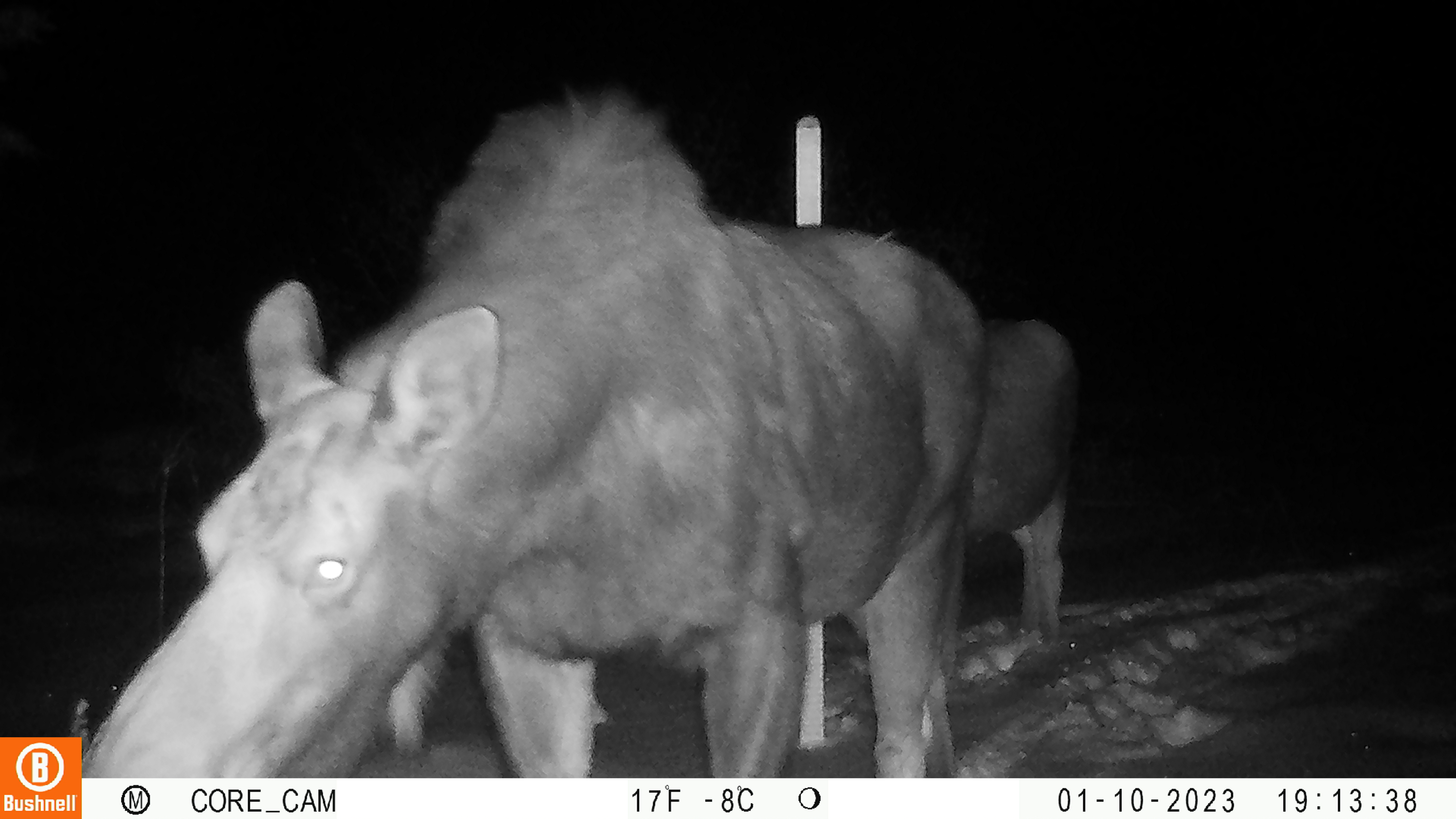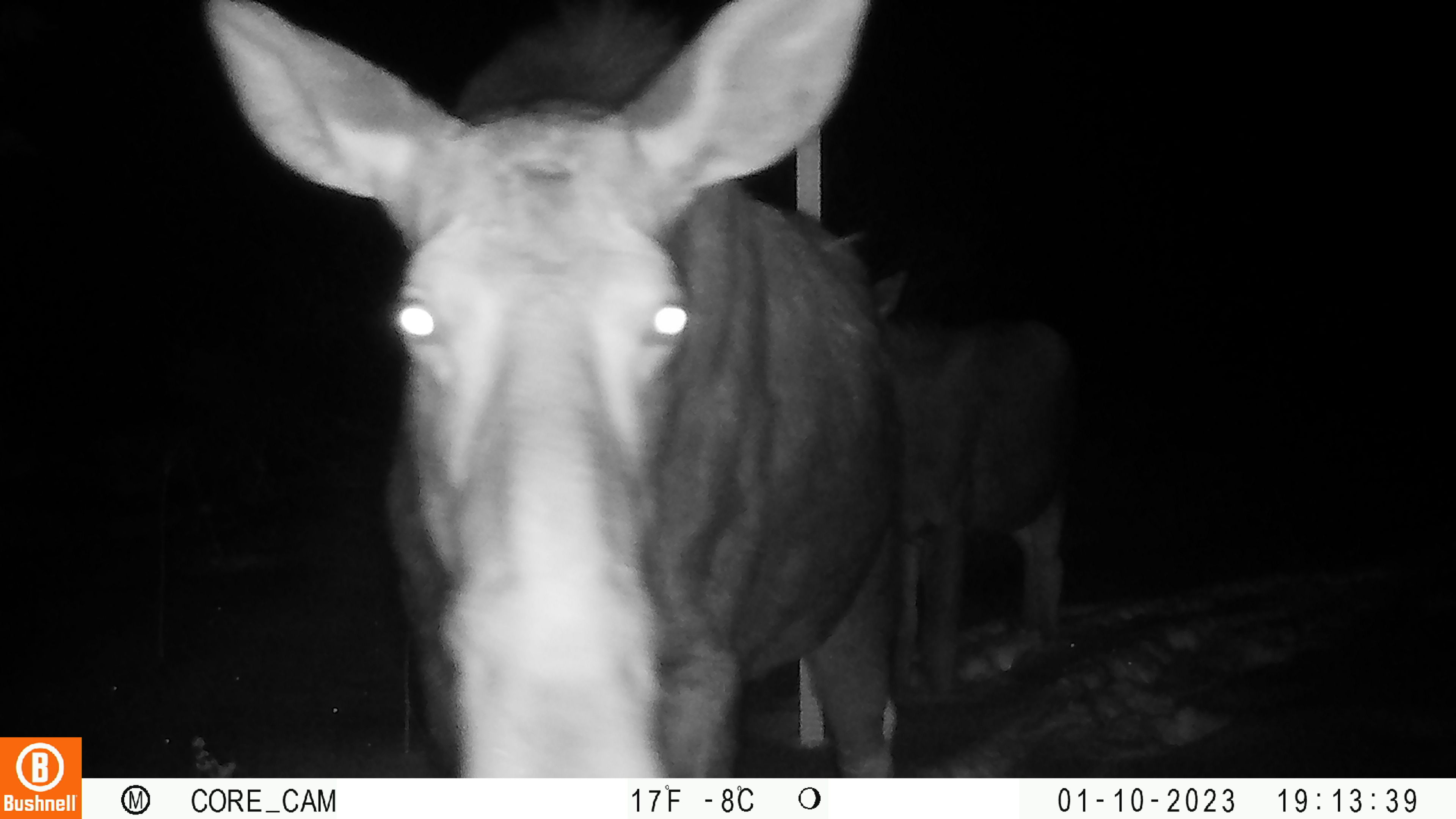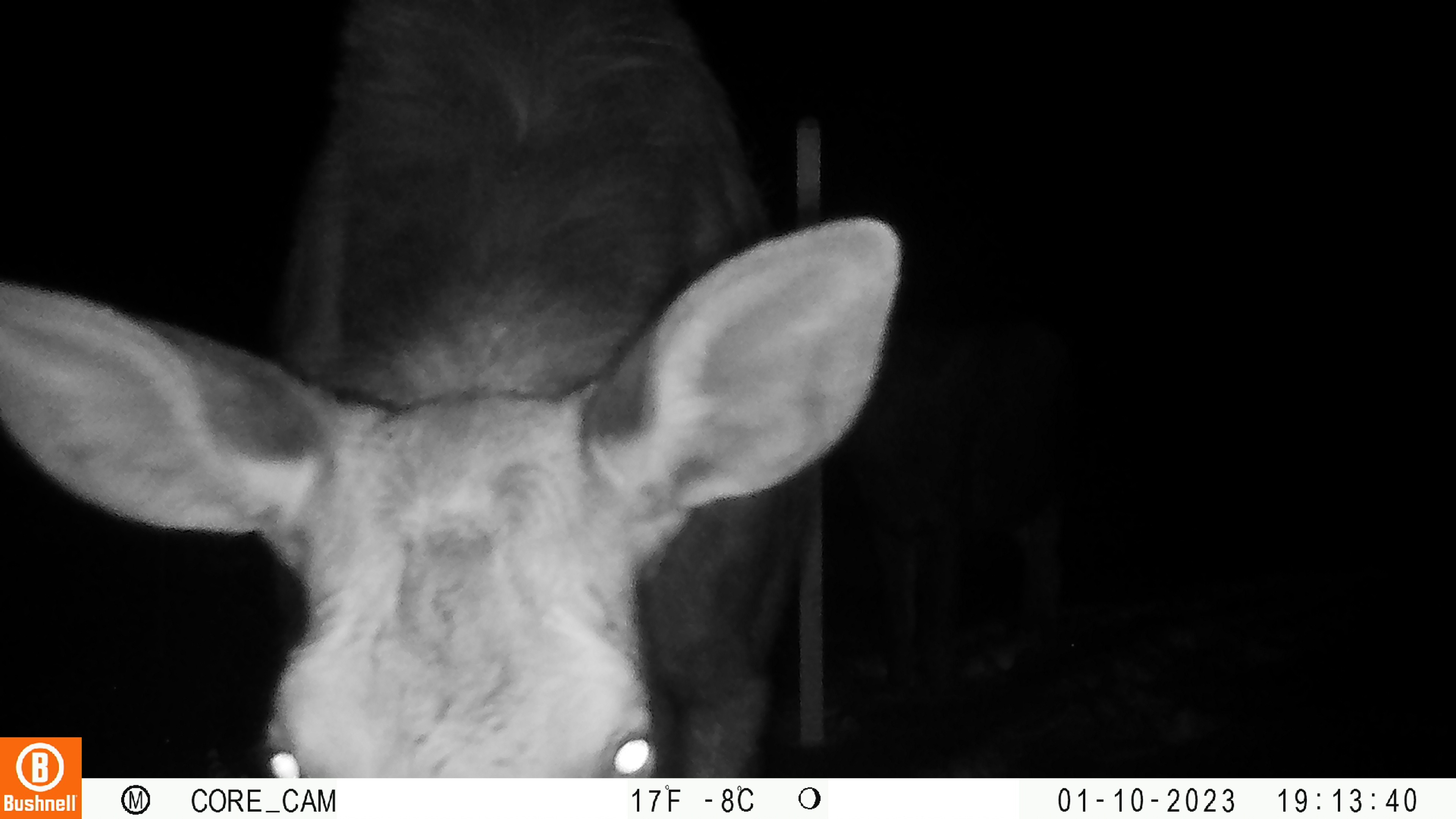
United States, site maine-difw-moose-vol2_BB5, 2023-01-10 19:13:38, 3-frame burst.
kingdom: Animalia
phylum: Chordata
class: Mammalia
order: Artiodactyla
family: Cervidae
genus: Alces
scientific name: Alces alces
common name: moose